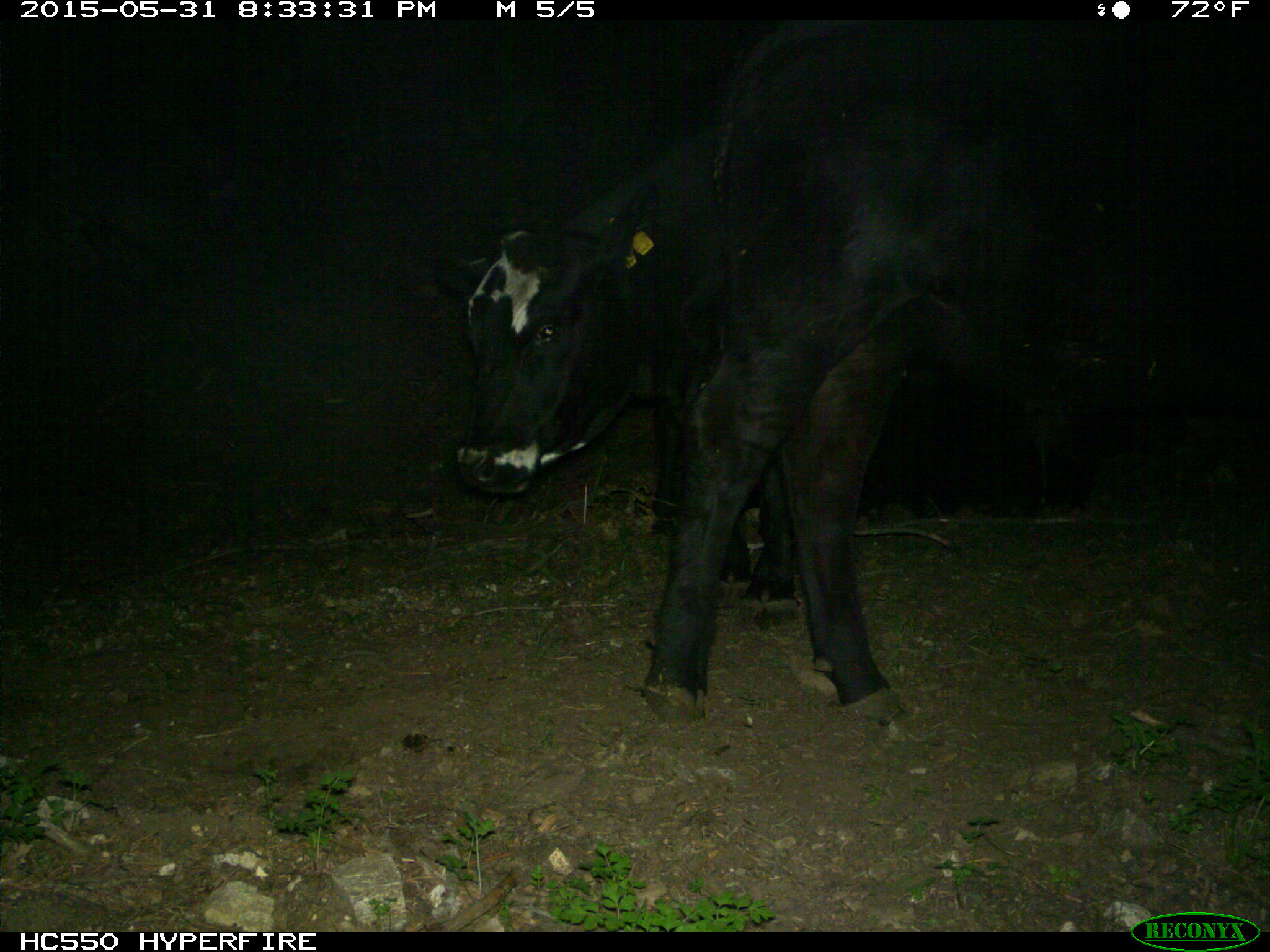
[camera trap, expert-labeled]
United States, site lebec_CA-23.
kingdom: Animalia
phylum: Chordata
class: Mammalia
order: Artiodactyla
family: Bovidae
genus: Bos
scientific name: Bos taurus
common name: domestic cow